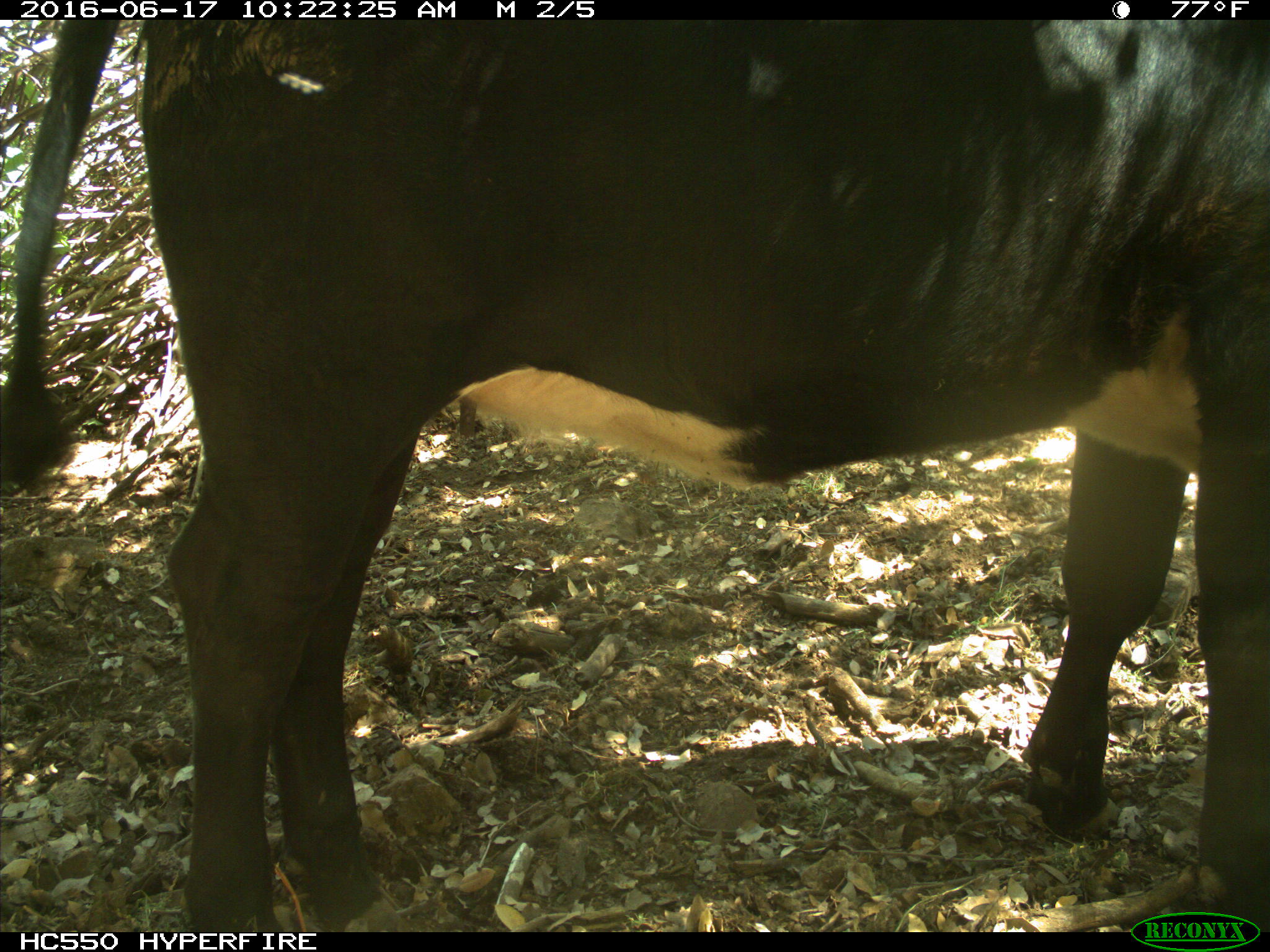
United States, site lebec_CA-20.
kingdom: Animalia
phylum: Chordata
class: Mammalia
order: Artiodactyla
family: Bovidae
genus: Bos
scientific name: Bos taurus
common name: domestic cow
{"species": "Bos taurus (domestic cow)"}